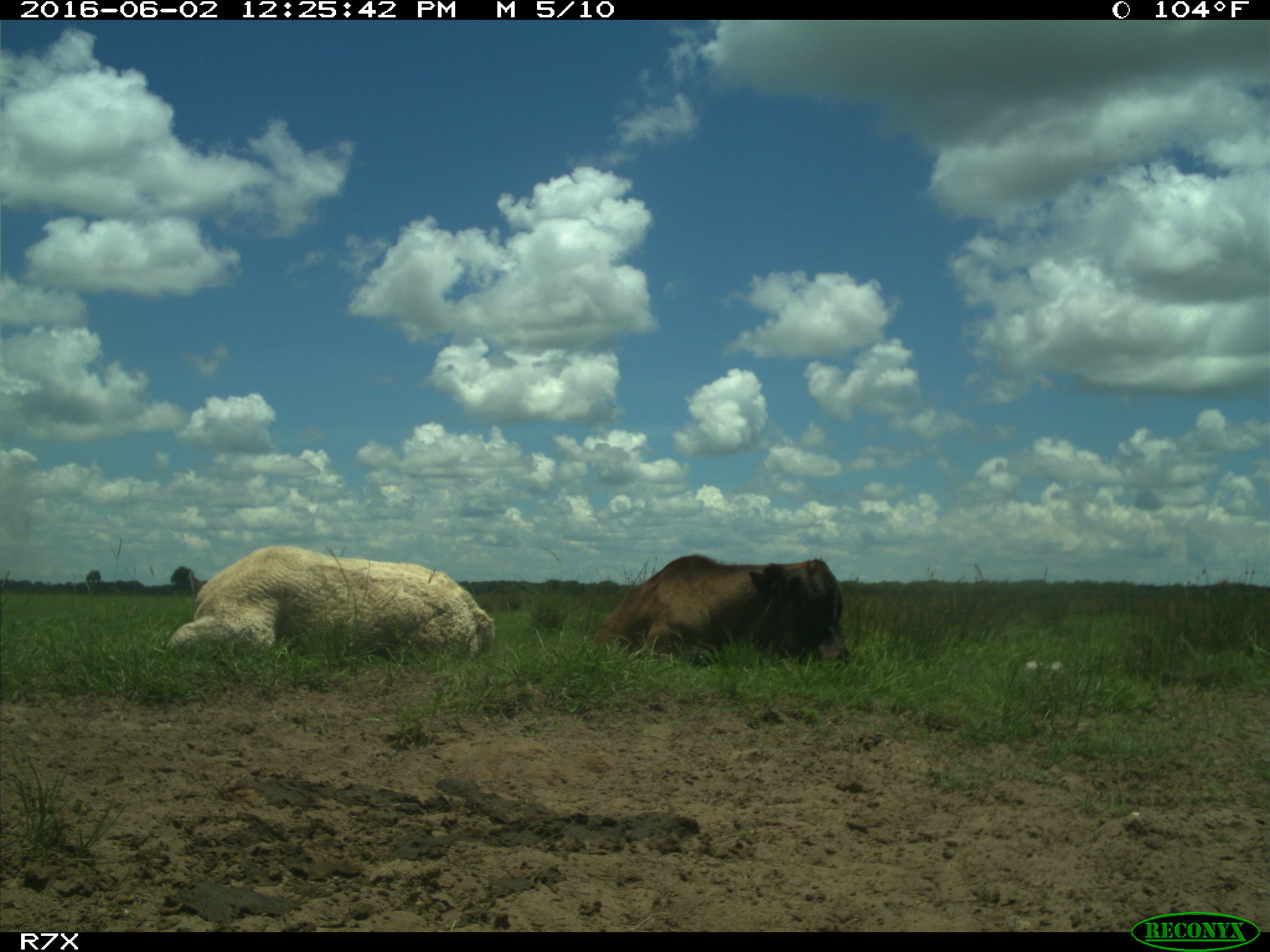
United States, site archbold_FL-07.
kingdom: Animalia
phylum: Chordata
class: Mammalia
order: Artiodactyla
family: Bovidae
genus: Bos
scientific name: Bos taurus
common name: domestic cow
Bos taurus (domestic cow).